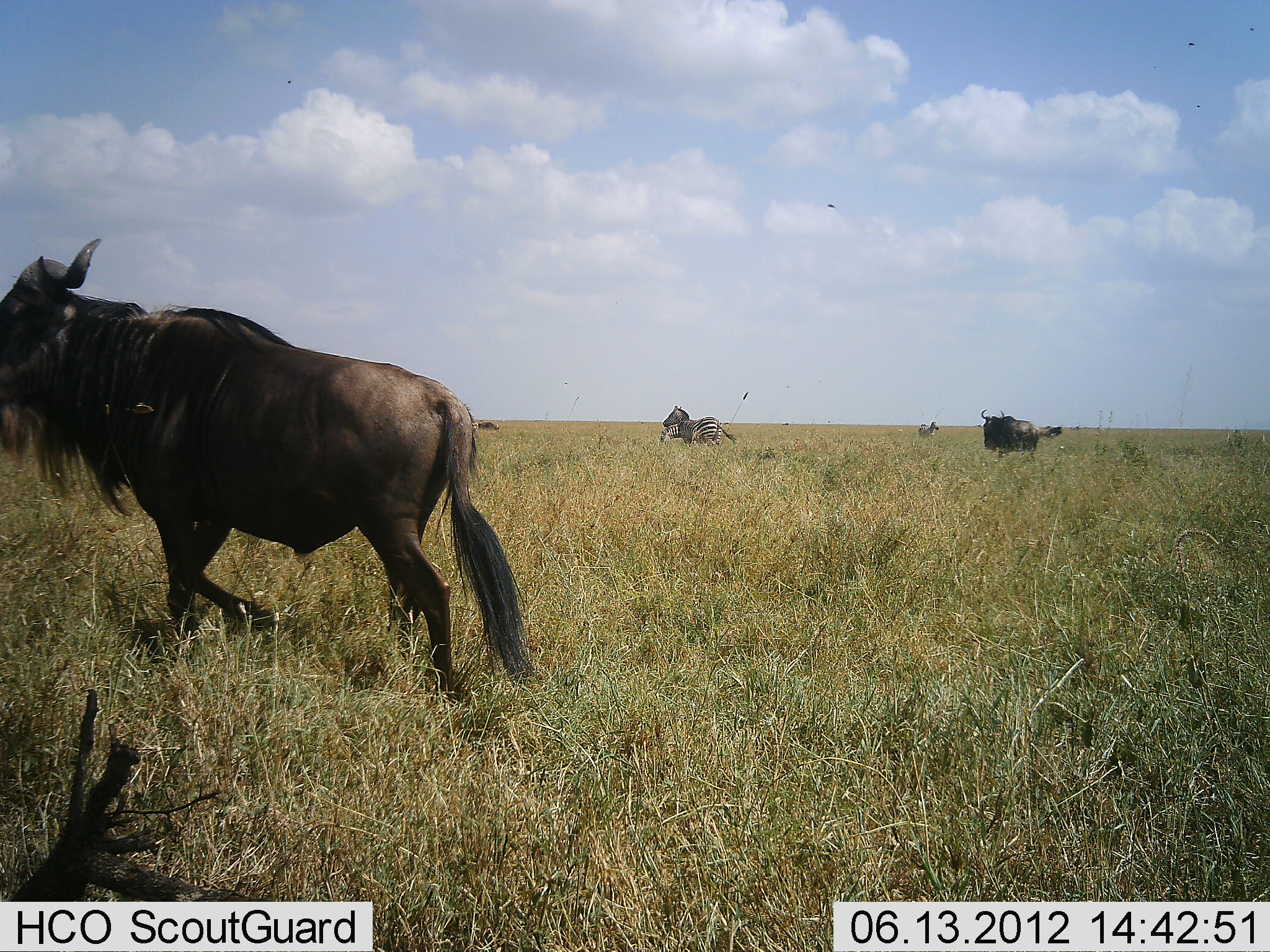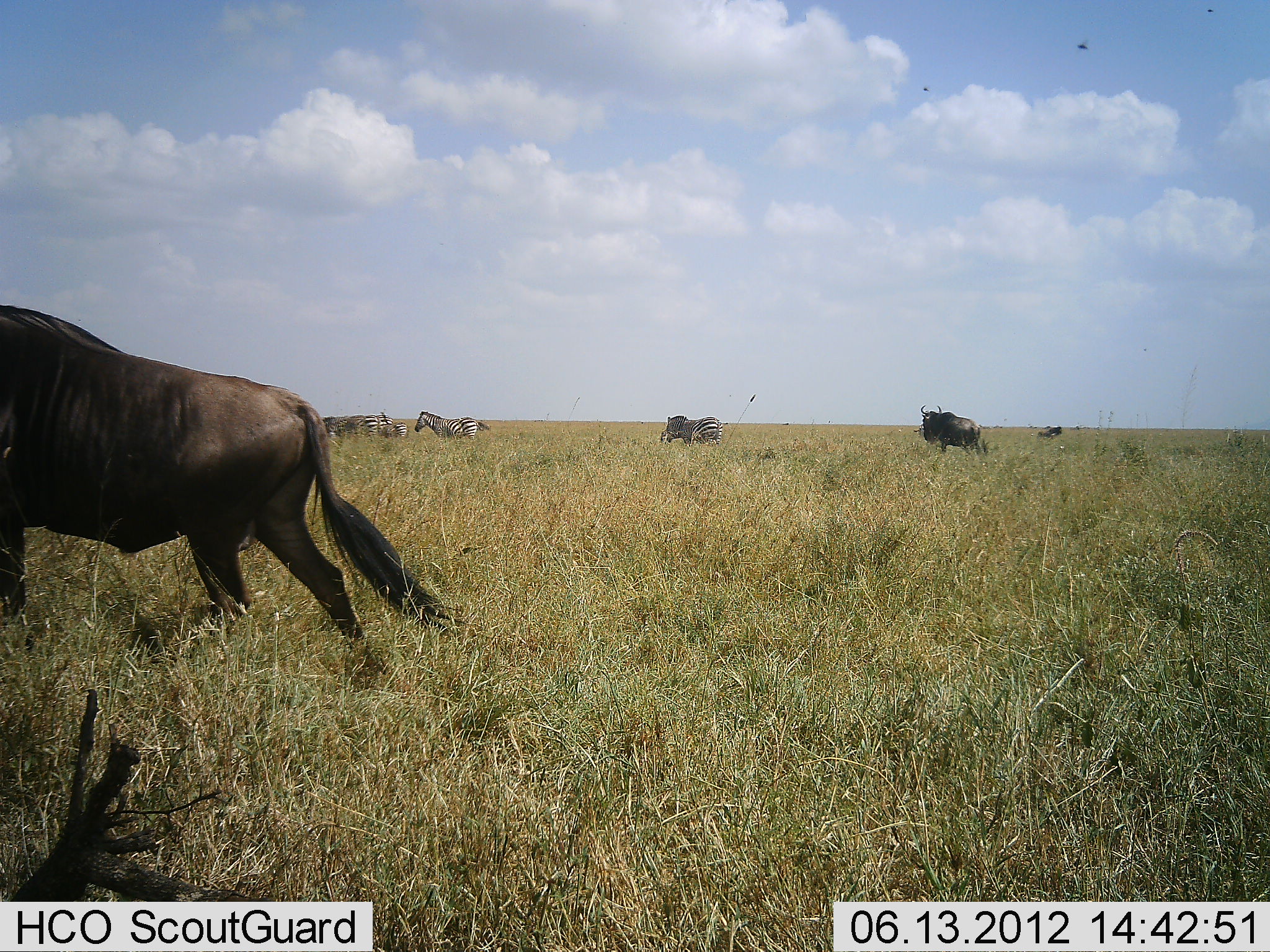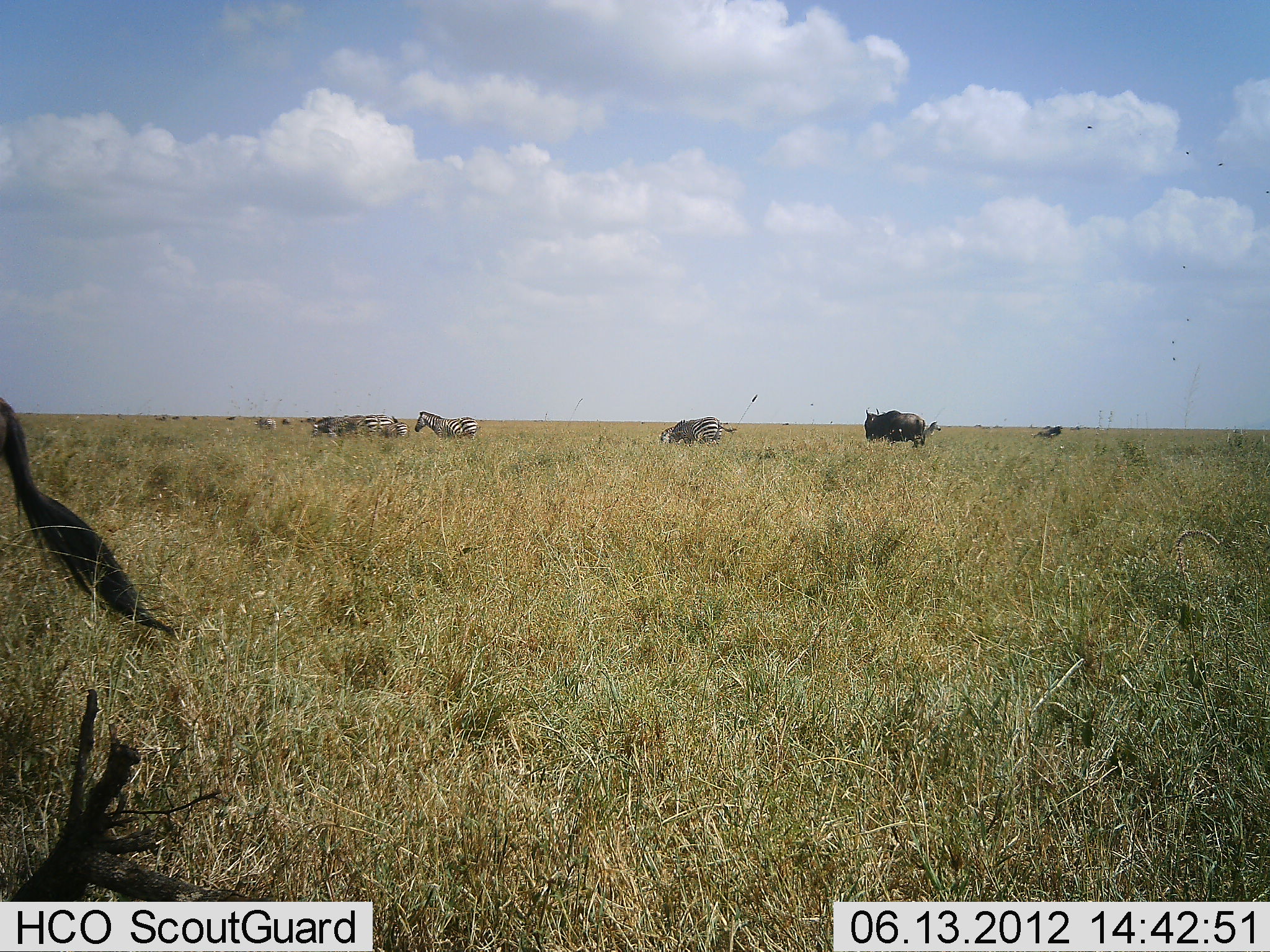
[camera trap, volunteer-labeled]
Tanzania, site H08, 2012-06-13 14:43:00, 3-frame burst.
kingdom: Animalia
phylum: Chordata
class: Mammalia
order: Artiodactyla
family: Bovidae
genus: Connochaetes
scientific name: Connochaetes taurinus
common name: blue wildebeest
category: wildebeest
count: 2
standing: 20%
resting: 0%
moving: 90%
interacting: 0%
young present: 0%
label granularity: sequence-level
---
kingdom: Animalia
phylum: Chordata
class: Mammalia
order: Perissodactyla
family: Equidae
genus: Equus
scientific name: Equus quagga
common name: plains zebra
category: zebra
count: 4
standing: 40%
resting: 10%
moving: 50%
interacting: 10%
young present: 0%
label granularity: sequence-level